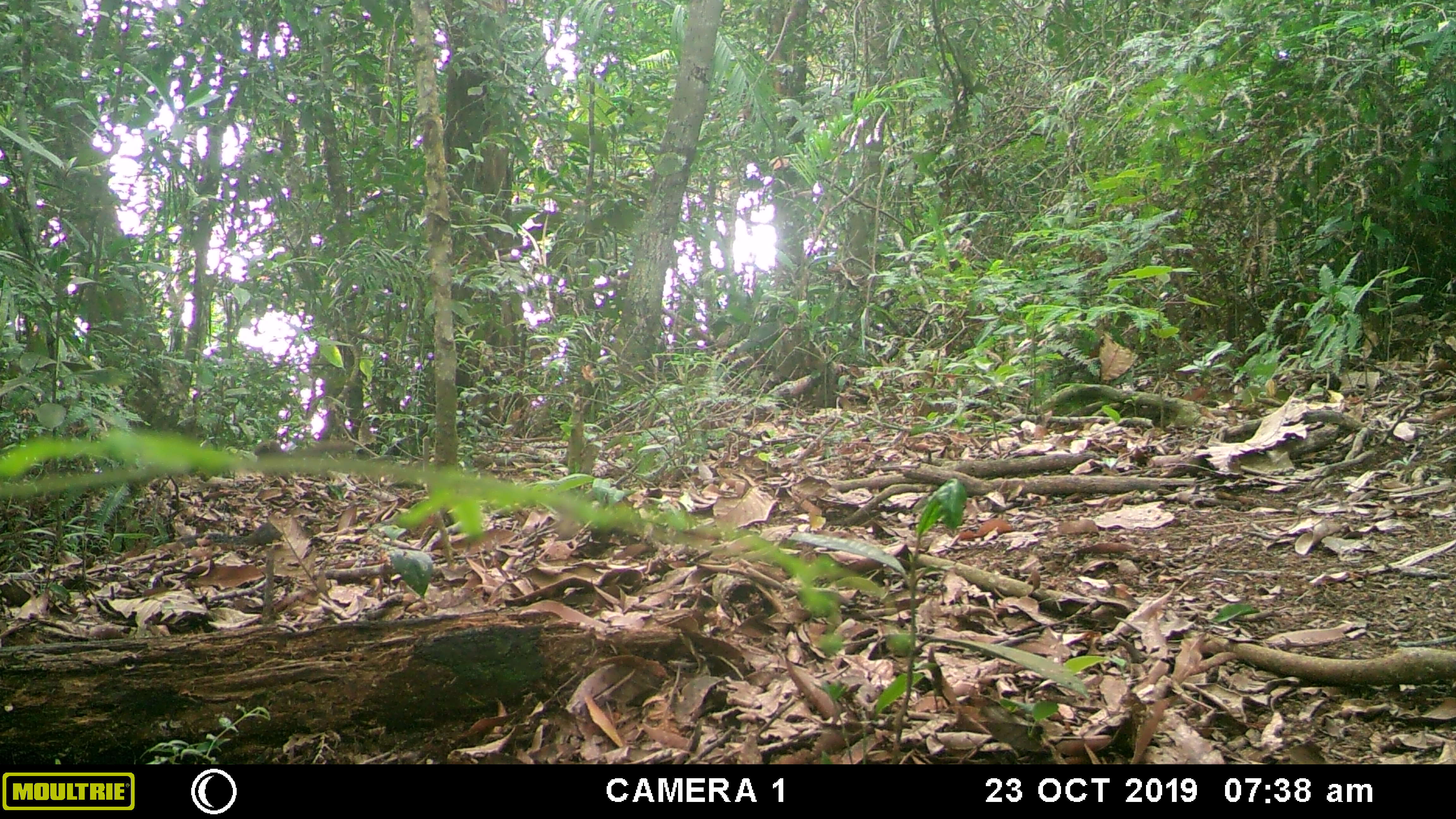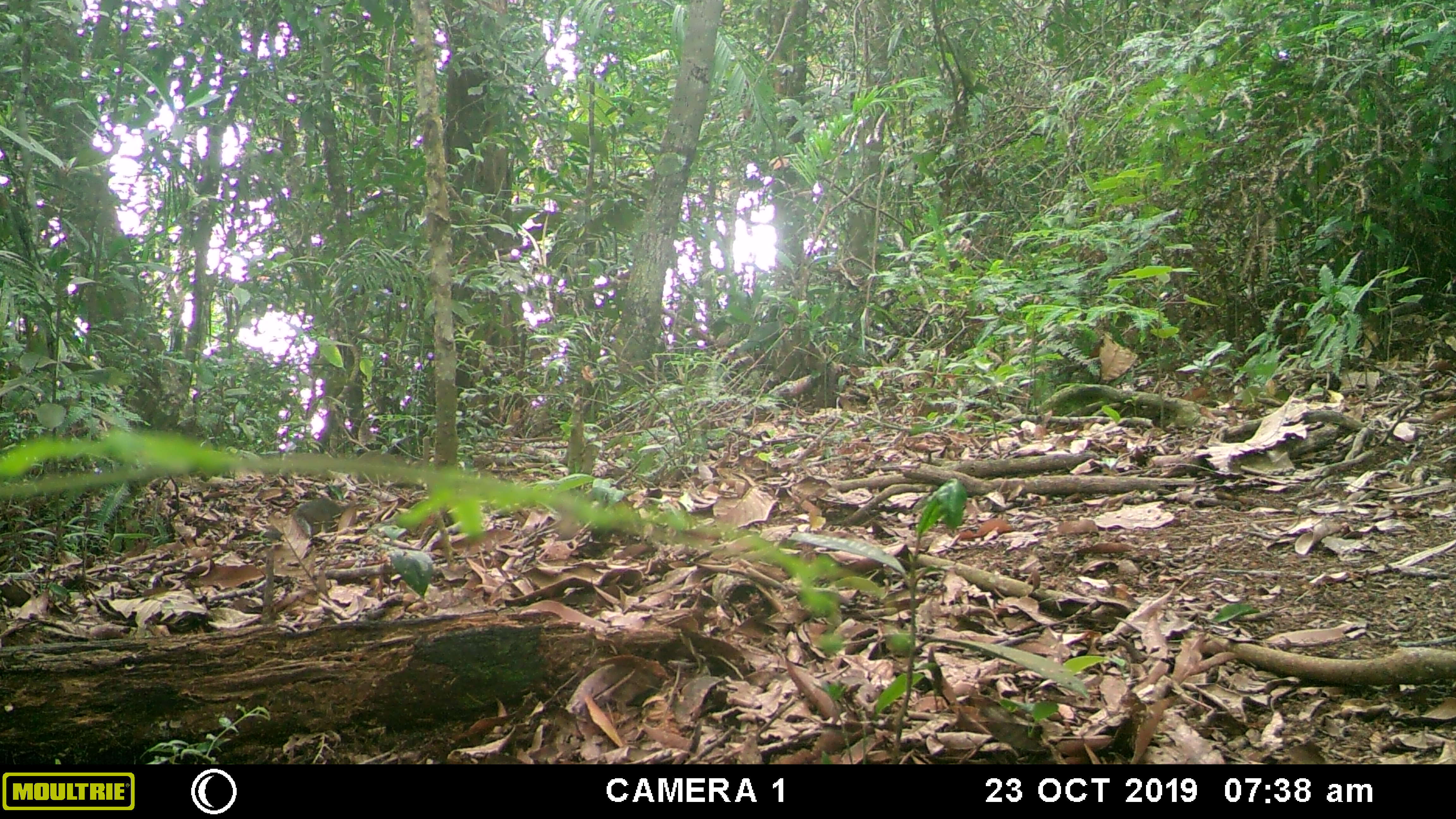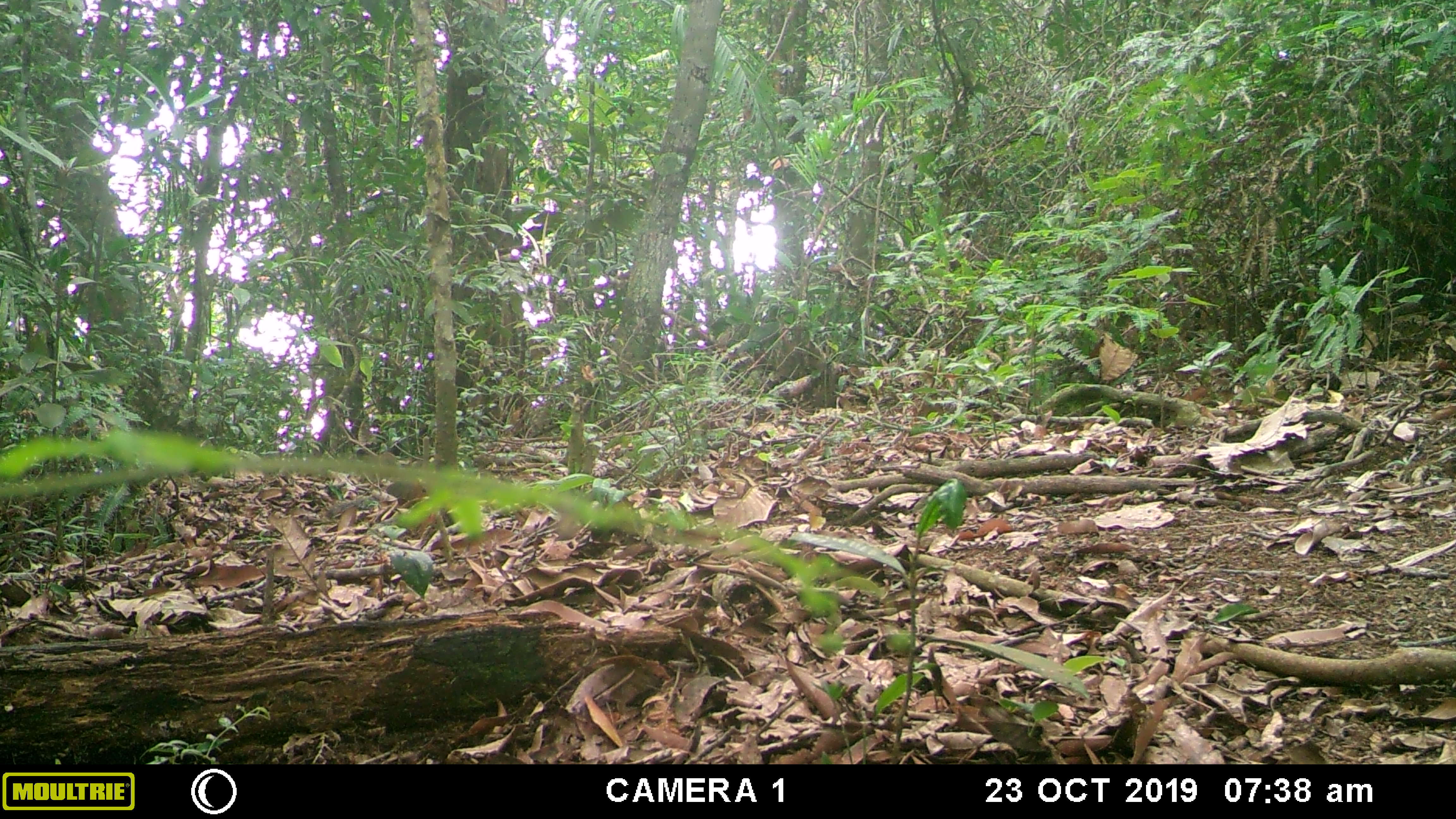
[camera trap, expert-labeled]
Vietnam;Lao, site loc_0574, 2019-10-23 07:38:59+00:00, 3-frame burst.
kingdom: Animalia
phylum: Chordata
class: Mammalia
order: Scandentia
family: Tupaiidae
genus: Tupaia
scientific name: Tupaia belangeri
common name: northern treeshrew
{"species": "northern treeshrew (Tupaia belangeri)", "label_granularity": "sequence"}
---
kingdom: Animalia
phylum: Chordata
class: Mammalia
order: Rodentia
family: Sciuridae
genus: Dremomys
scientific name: Dremomys rufigenis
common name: red-cheeked squirrel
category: red cheeked squirrel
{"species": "red cheeked squirrel (red-cheeked squirrel) (Dremomys rufigenis)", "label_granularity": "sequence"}